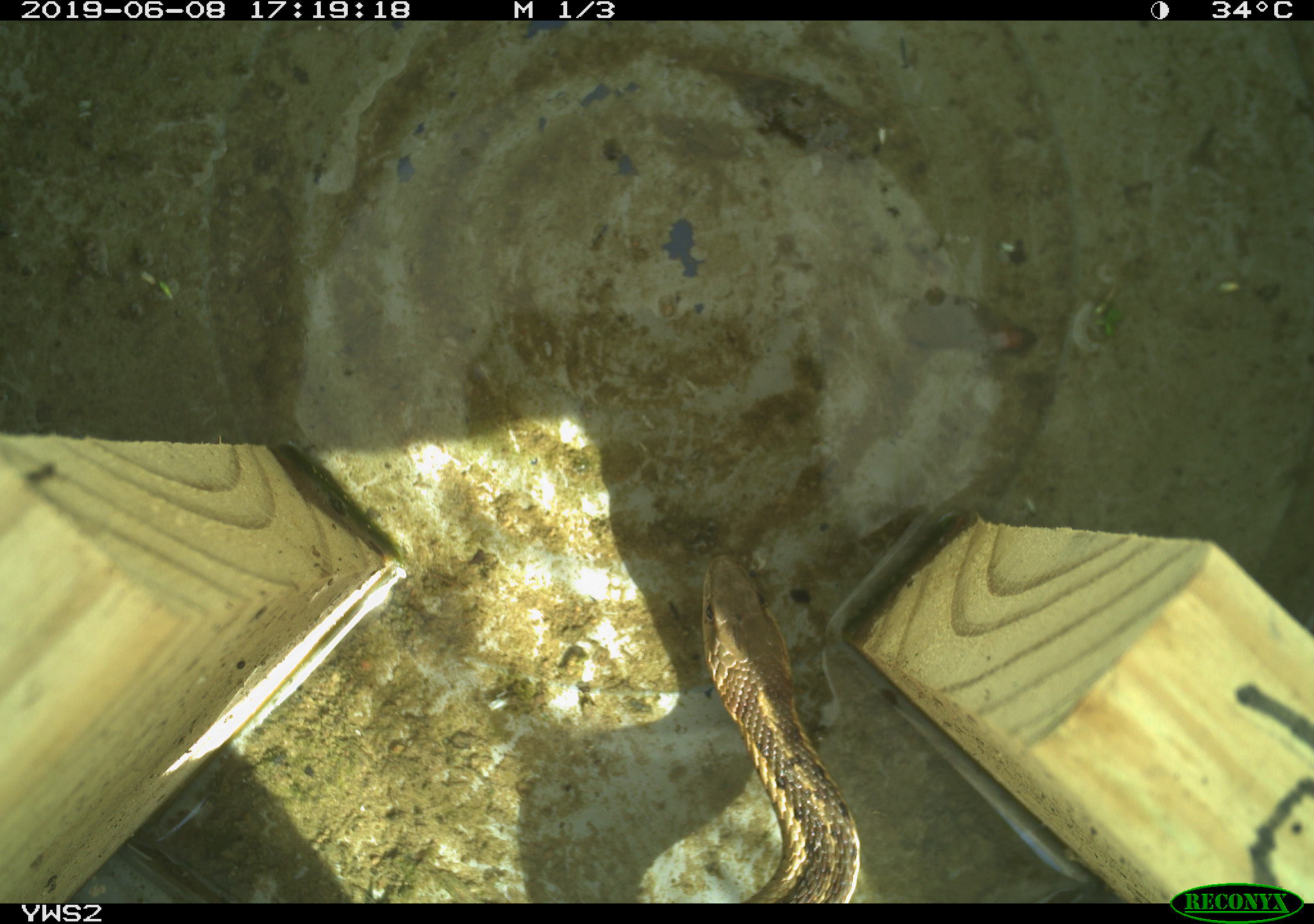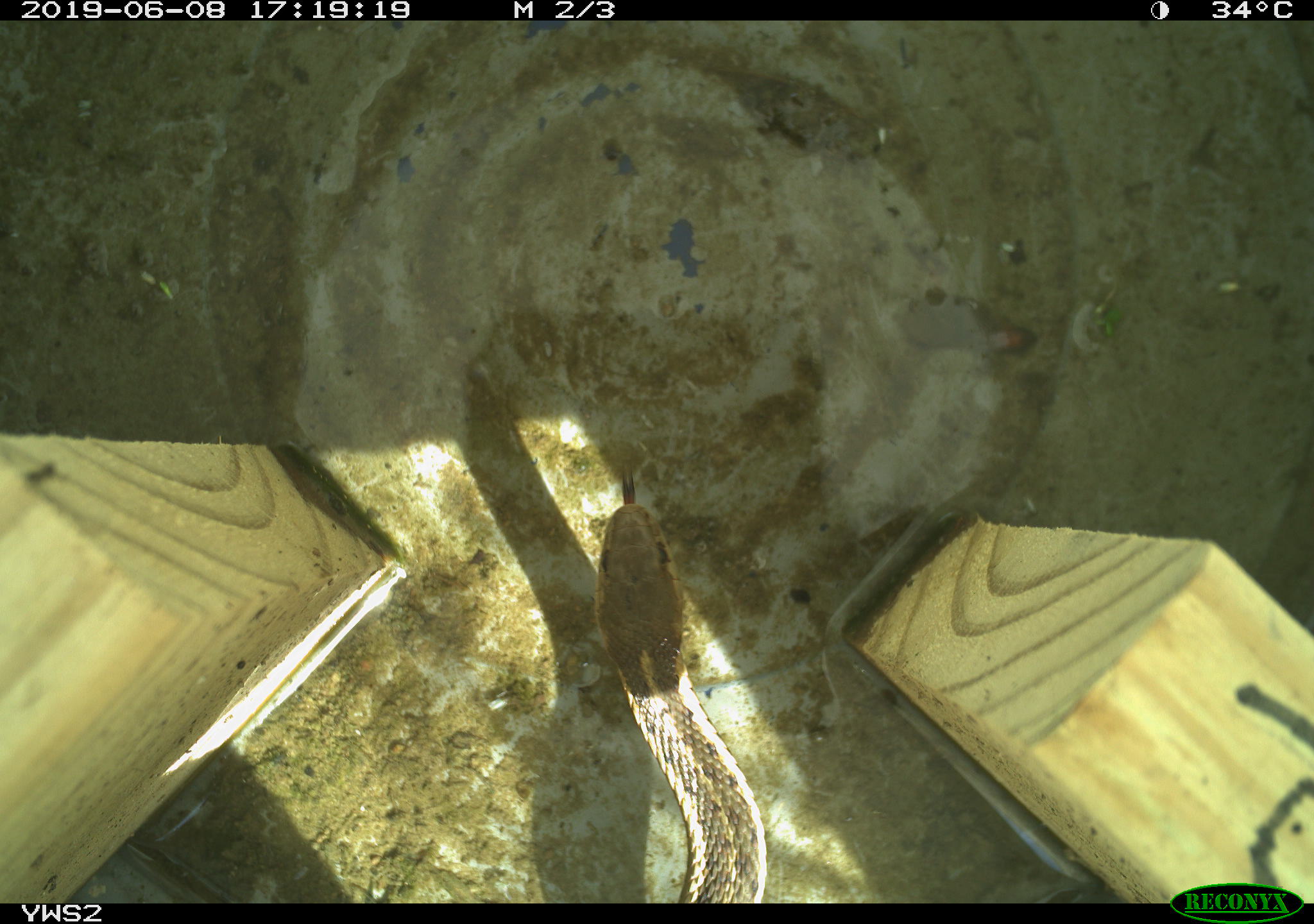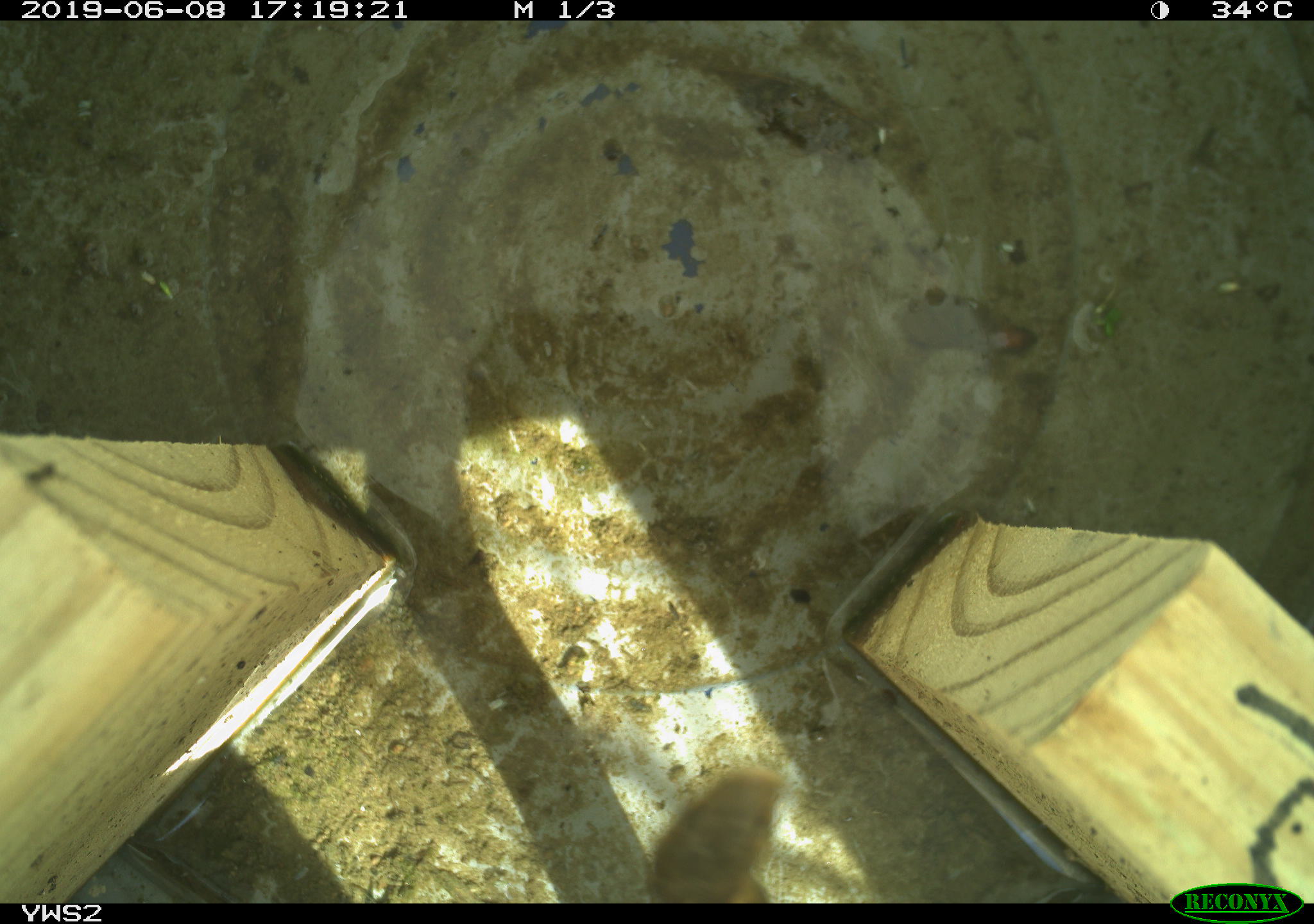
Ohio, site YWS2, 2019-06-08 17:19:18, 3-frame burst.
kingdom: Animalia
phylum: Chordata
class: Reptilia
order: Squamata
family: Colubridae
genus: Thamnophis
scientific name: Thamnophis sirtalis sirtalis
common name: eastern gartersnake